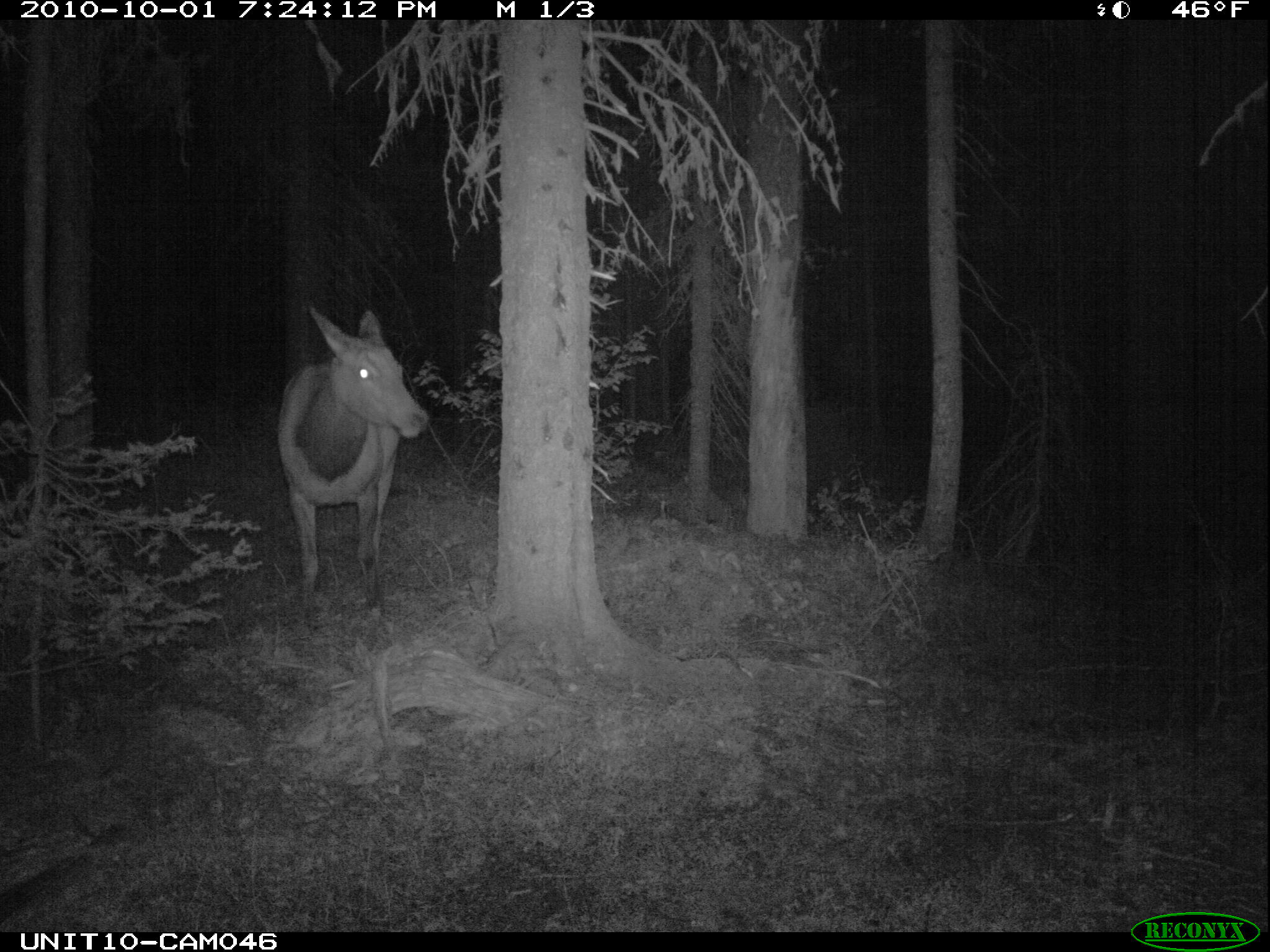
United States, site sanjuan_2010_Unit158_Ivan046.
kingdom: Animalia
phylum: Chordata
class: Mammalia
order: Artiodactyla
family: Cervidae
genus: Cervus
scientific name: Cervus elaphus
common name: red deer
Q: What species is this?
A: Cervus elaphus (red deer).